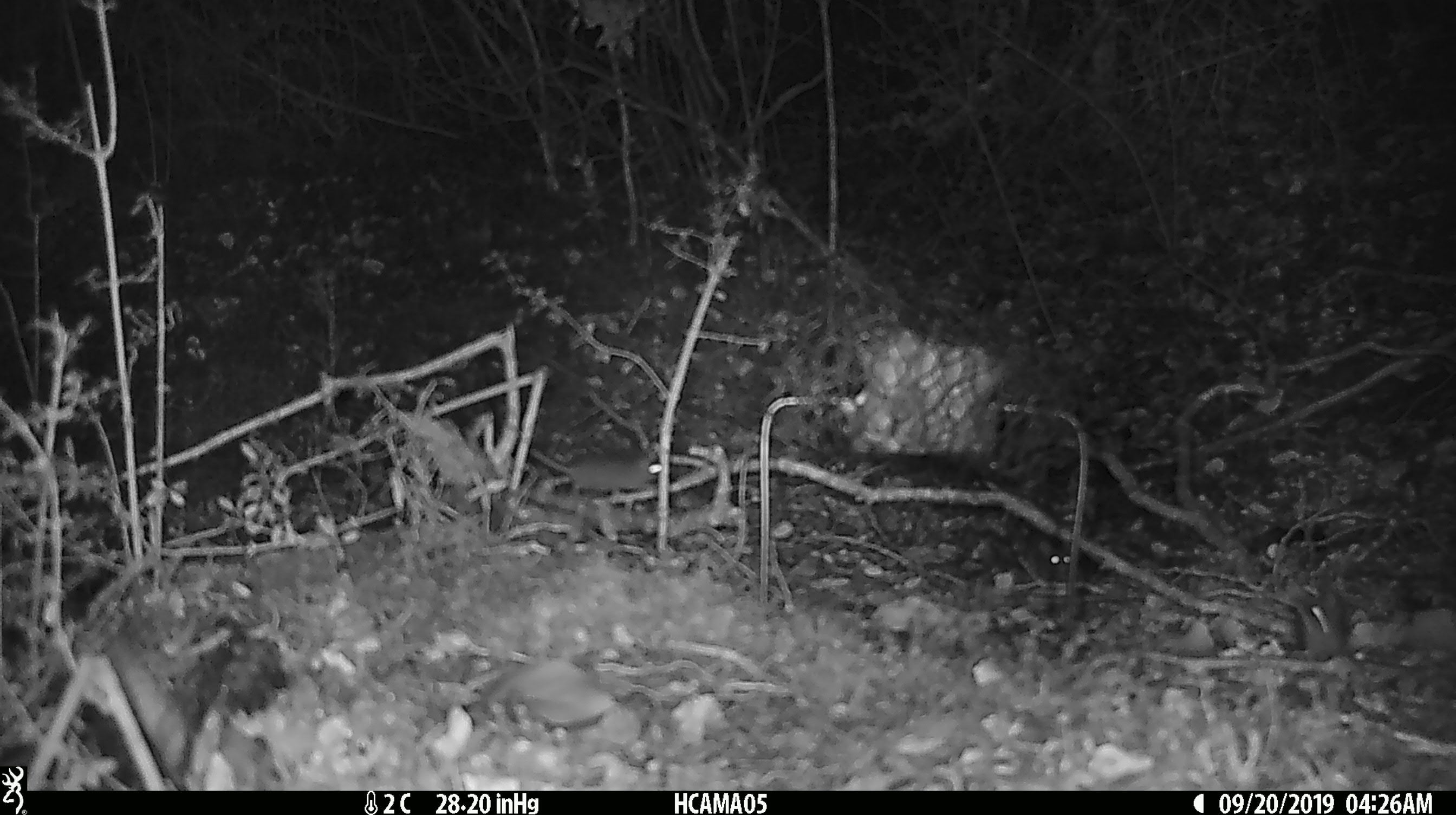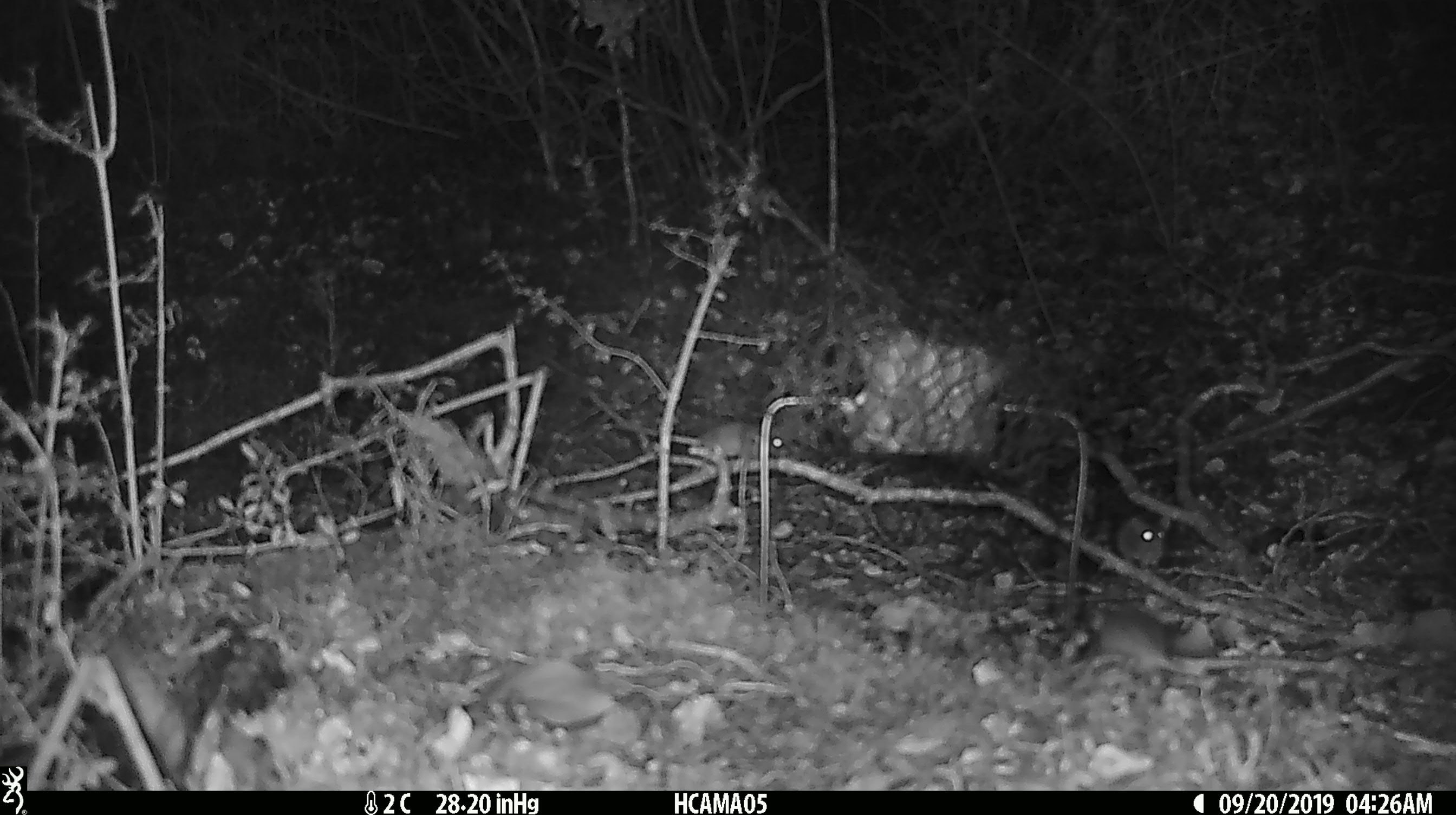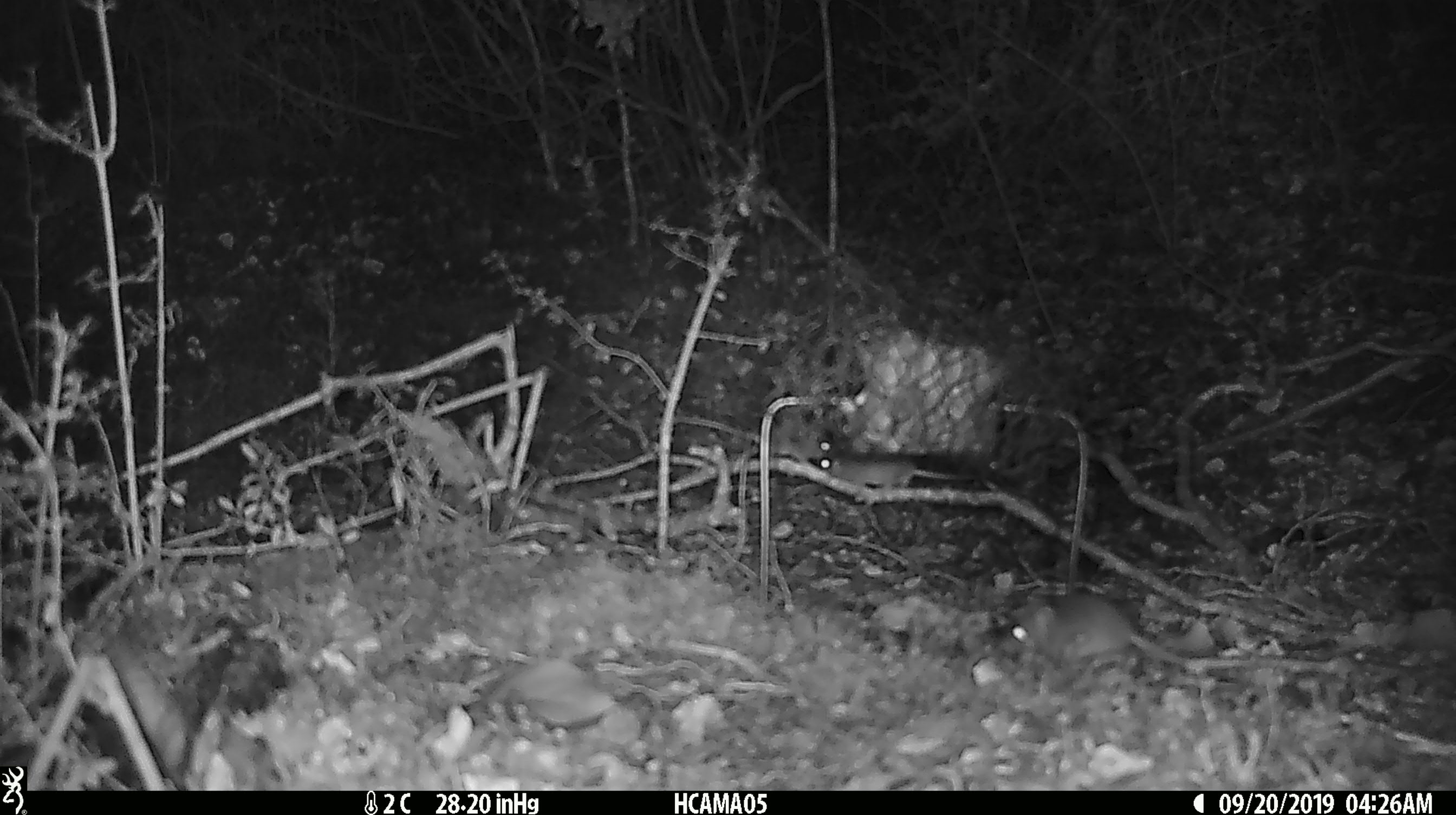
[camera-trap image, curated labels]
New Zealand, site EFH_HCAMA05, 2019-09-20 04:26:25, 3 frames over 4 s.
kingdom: Animalia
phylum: Chordata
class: Mammalia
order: Rodentia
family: Muridae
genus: Mus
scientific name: Mus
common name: mouse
Mouse (Mus).